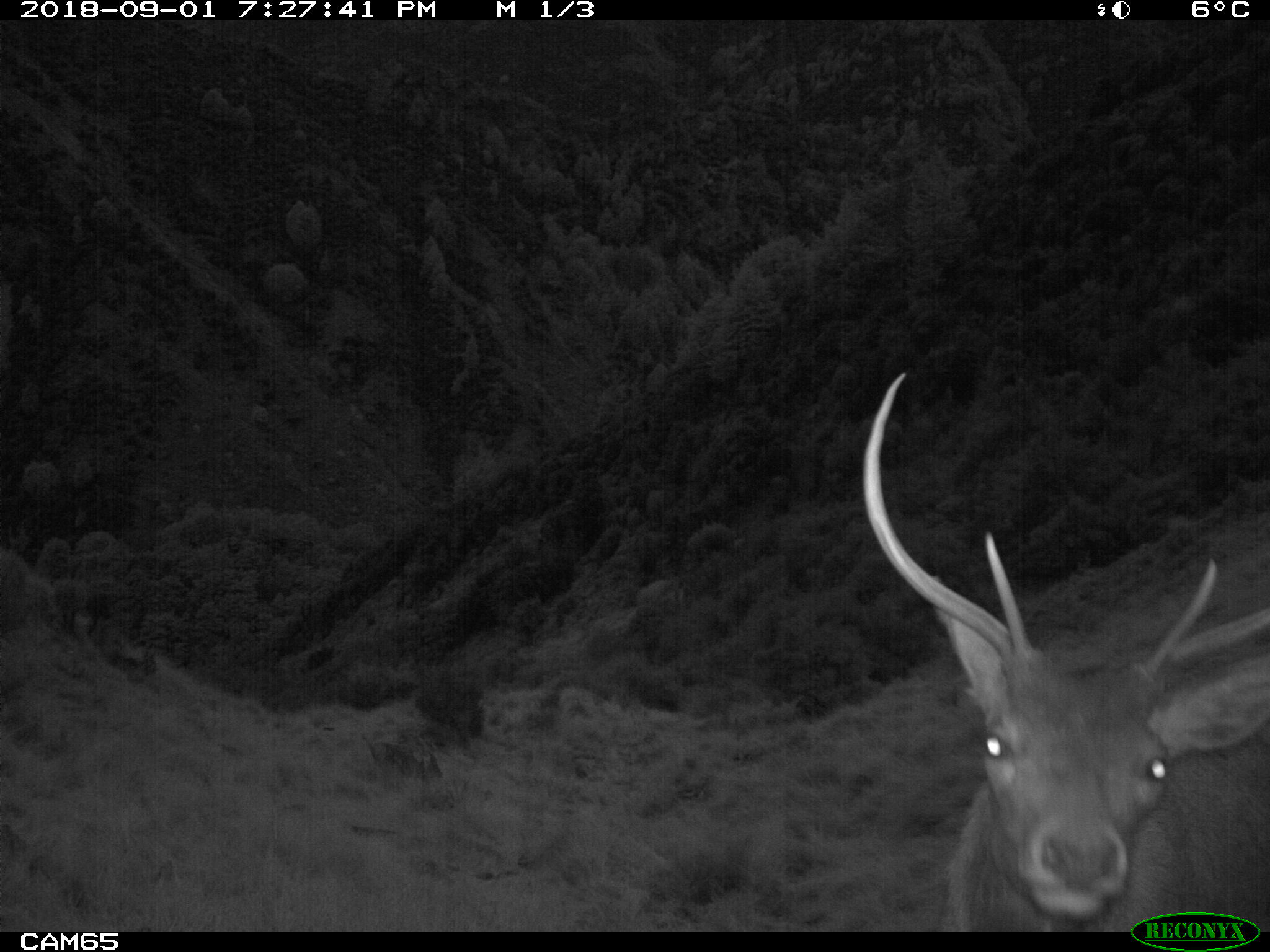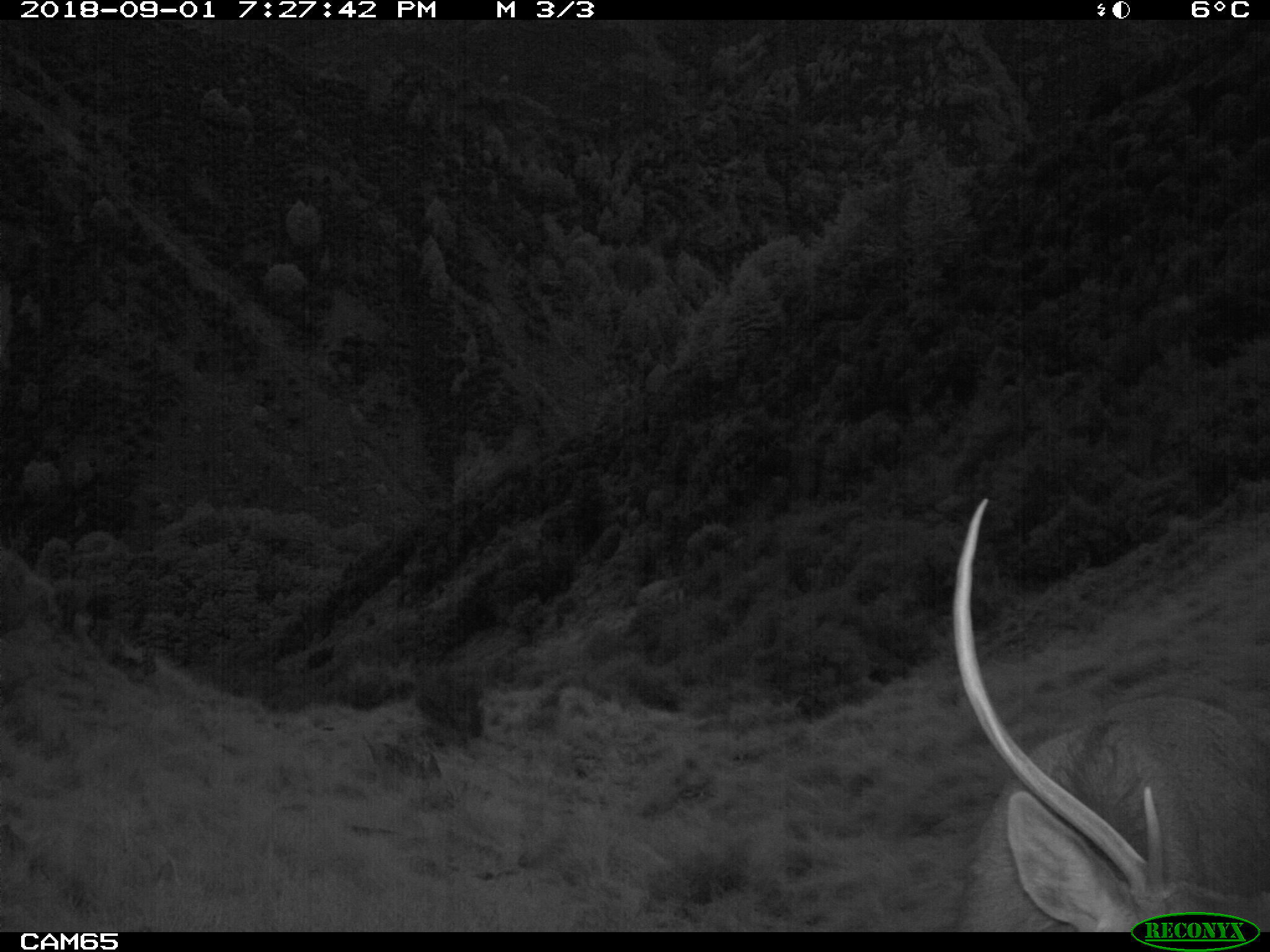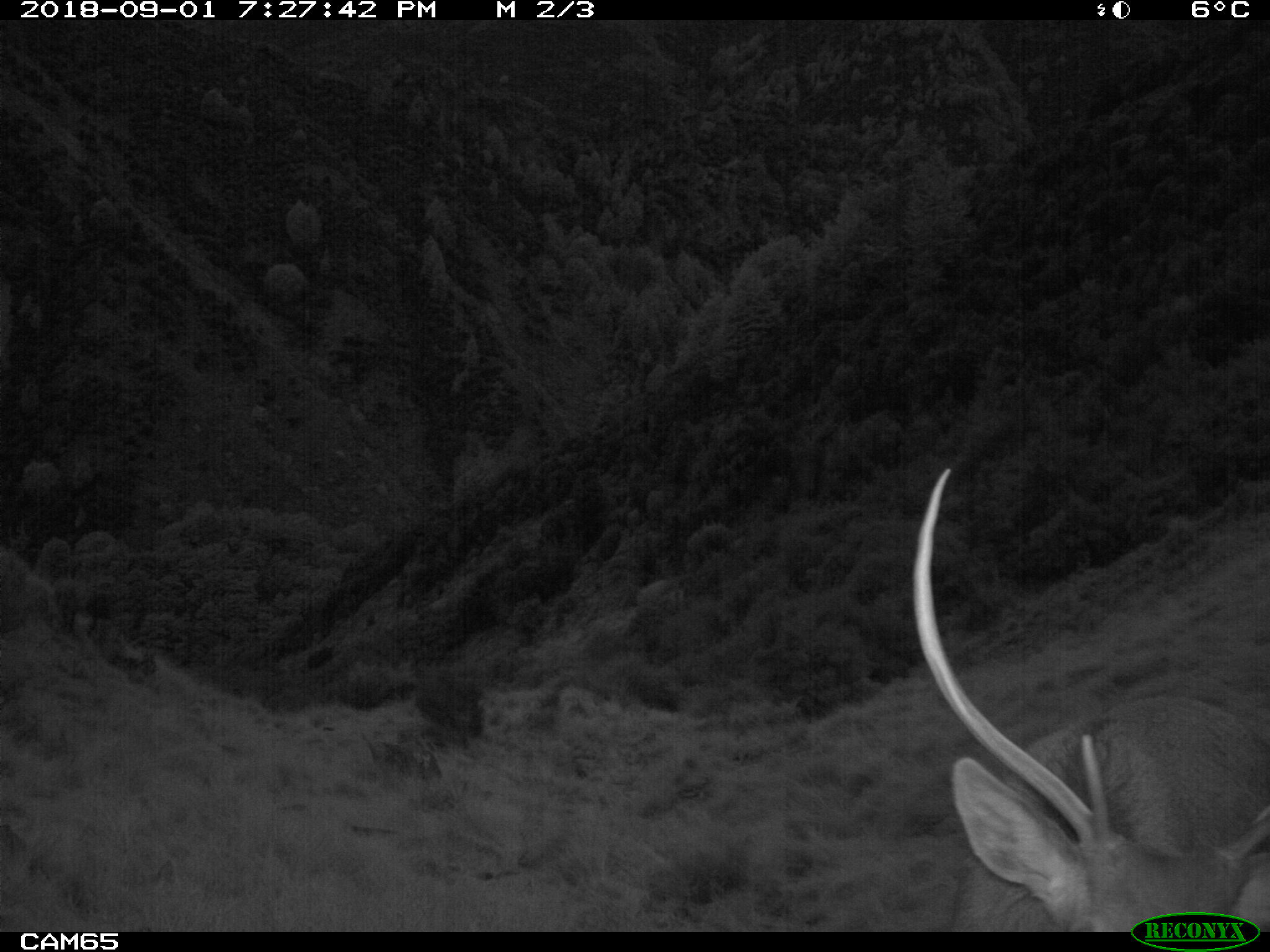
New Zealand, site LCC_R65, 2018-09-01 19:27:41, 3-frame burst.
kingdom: Animalia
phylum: Chordata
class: Mammalia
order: Artiodactyla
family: Cervidae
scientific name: Cervidae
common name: deer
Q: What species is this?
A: Deer (Cervidae).